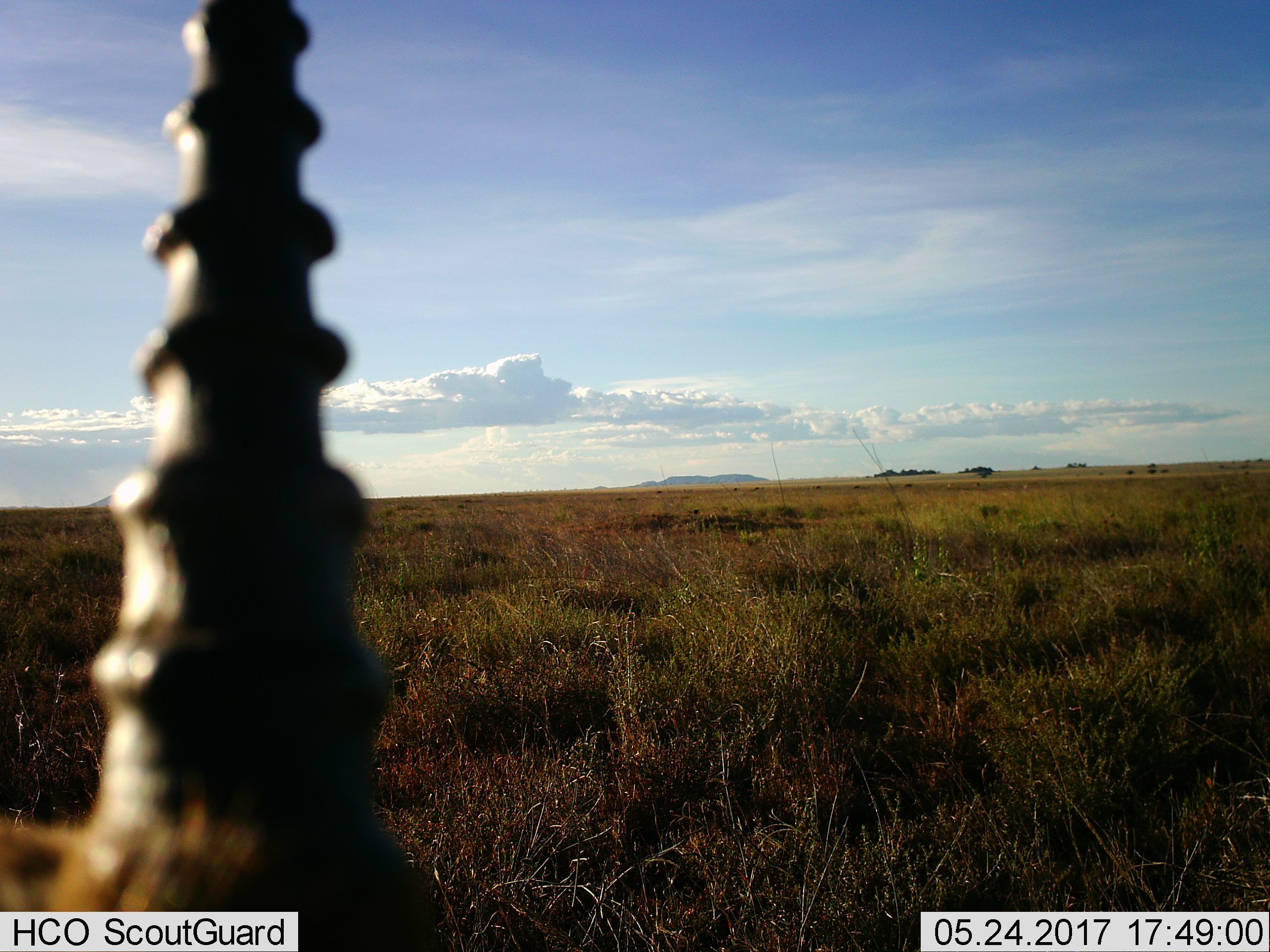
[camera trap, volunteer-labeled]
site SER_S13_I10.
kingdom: Animalia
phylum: Chordata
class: Mammalia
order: Artiodactyla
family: Bovidae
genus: Nanger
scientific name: Nanger granti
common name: grant's gazelle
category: gazellegrants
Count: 1.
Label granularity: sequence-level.